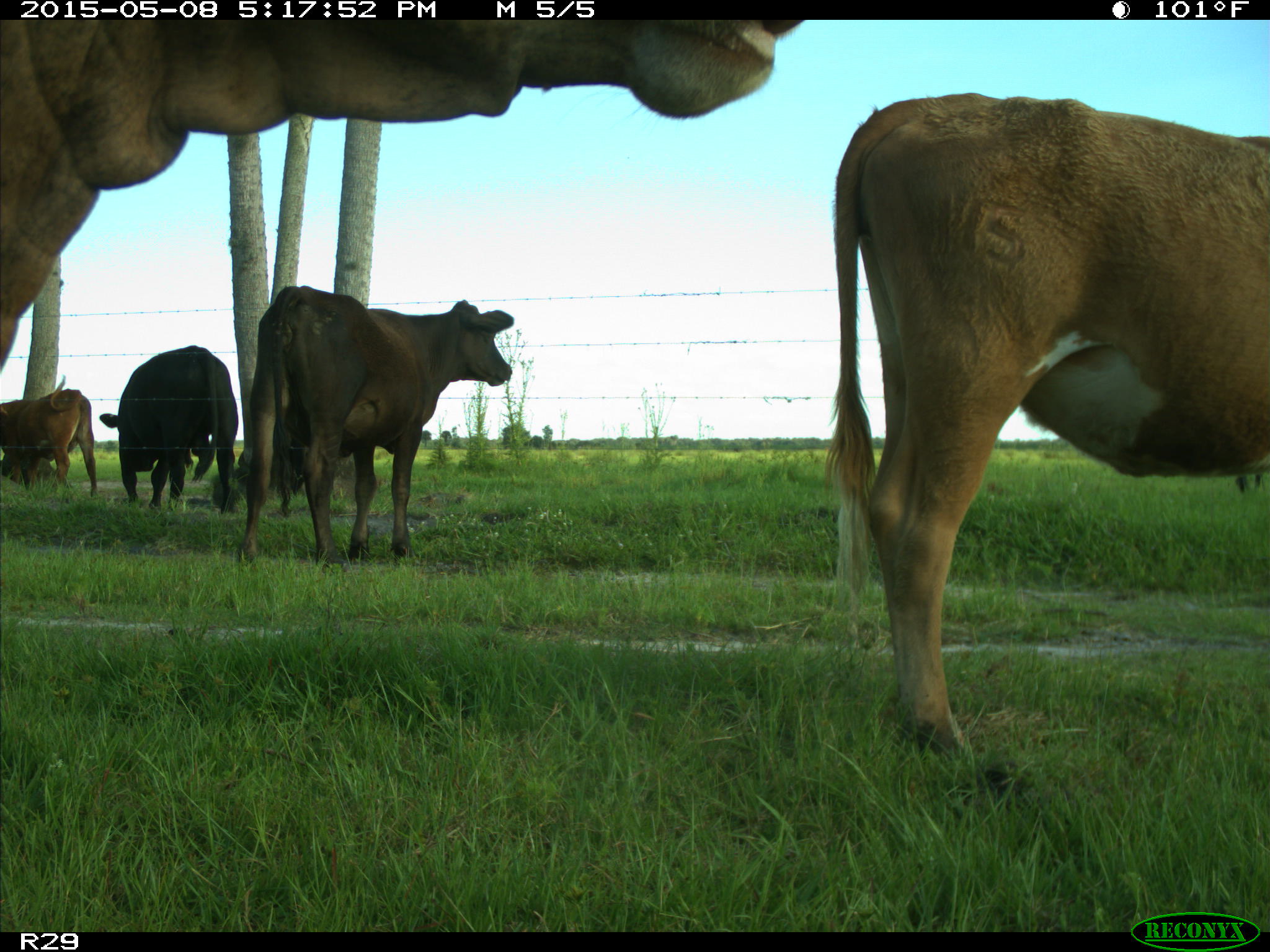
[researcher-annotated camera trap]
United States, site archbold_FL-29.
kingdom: Animalia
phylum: Chordata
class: Mammalia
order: Artiodactyla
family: Bovidae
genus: Bos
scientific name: Bos taurus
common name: domestic cow